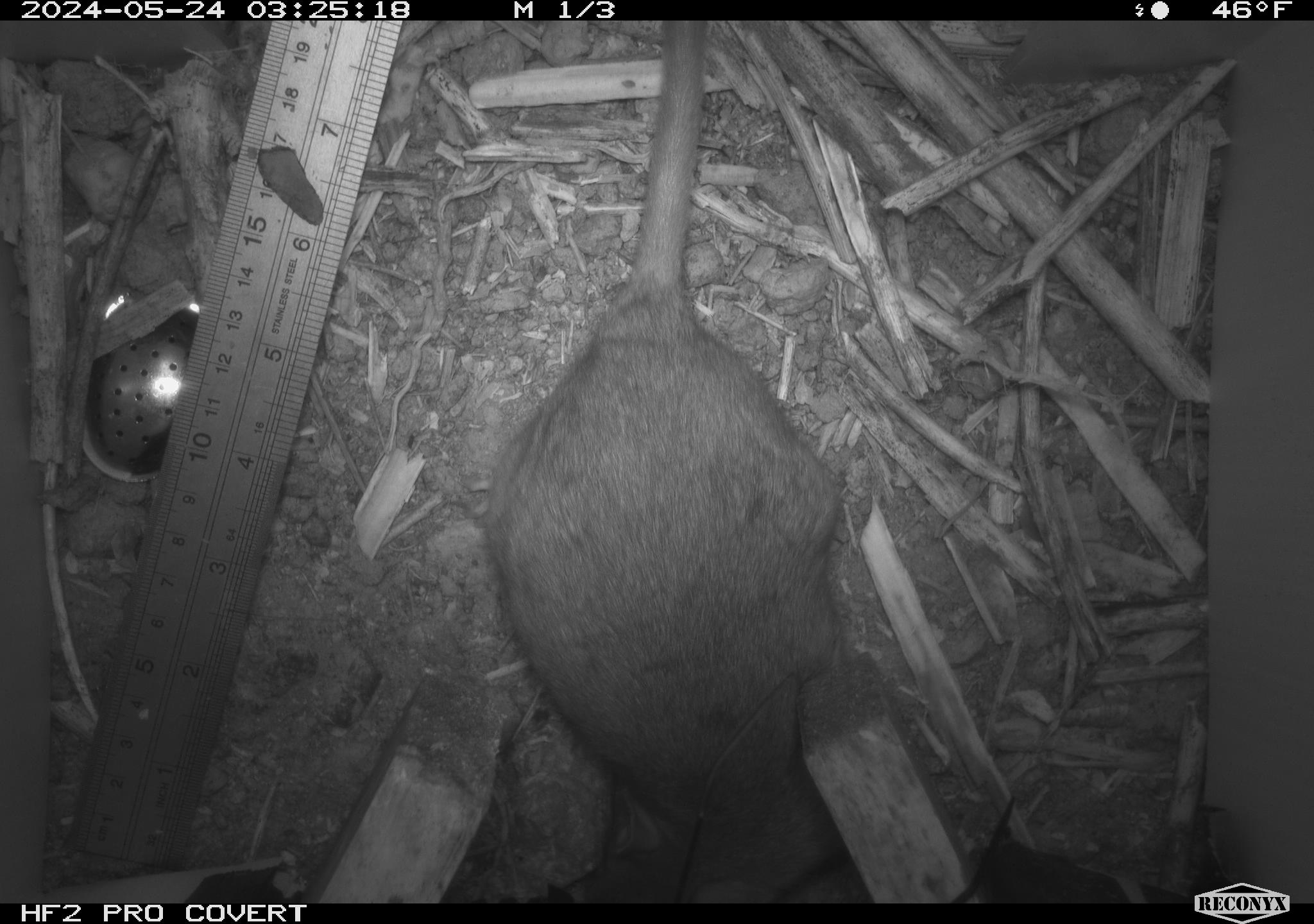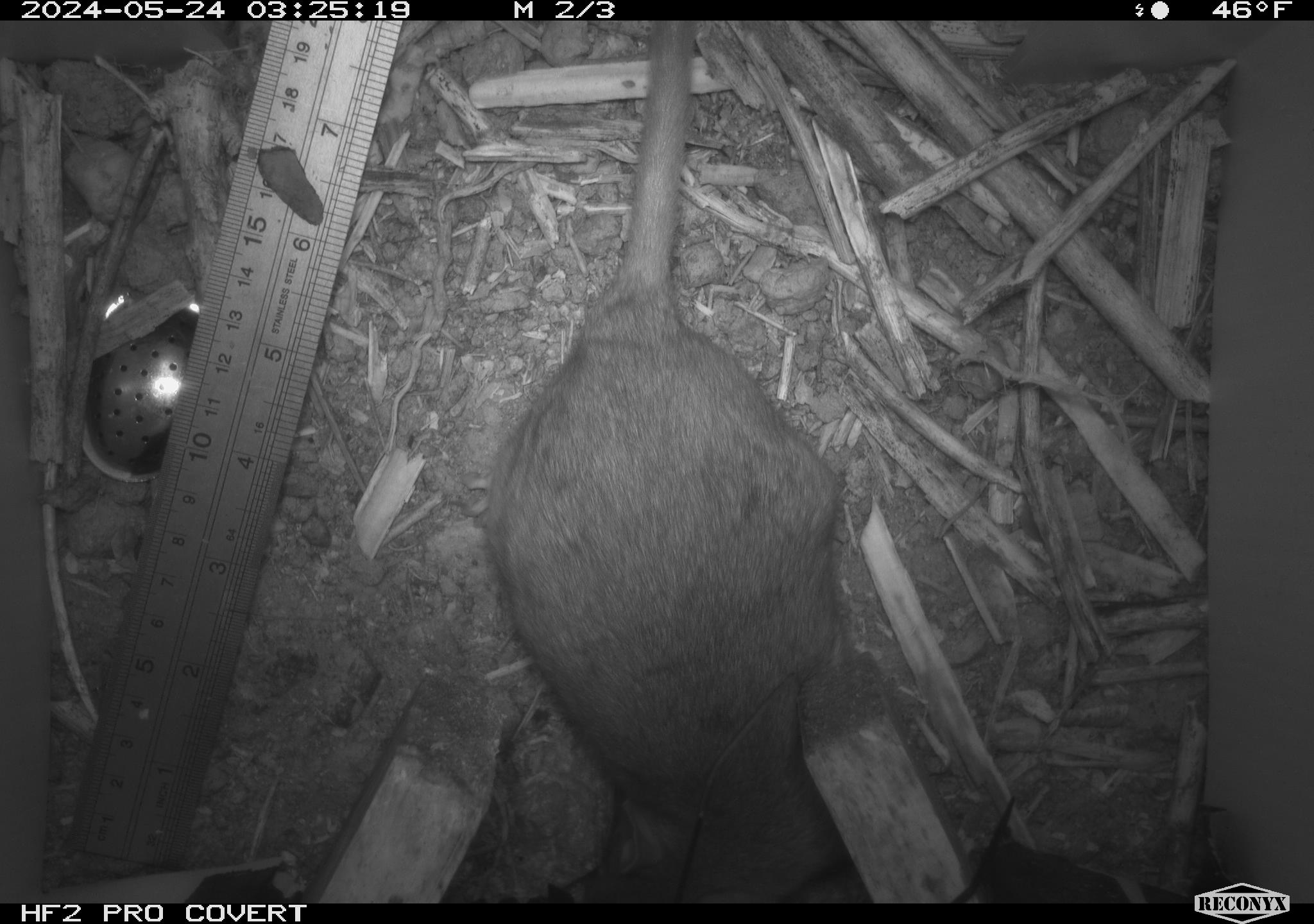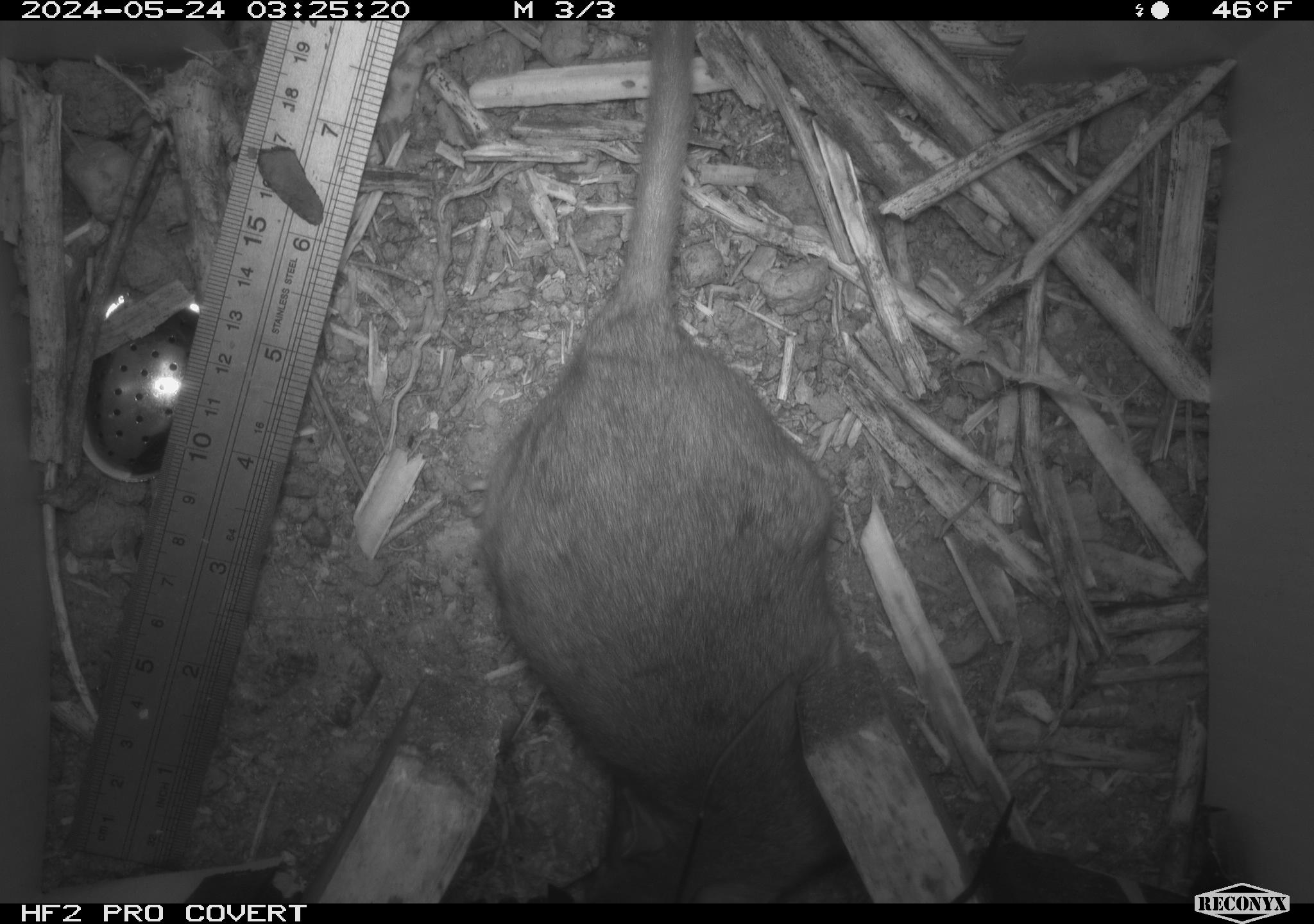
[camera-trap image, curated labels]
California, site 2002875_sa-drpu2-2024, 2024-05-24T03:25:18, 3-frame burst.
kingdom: Animalia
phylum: Chordata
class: Mammalia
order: Rodentia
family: Cricetidae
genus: Neotoma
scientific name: Neotoma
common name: pack rat or woodrat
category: neotoma species